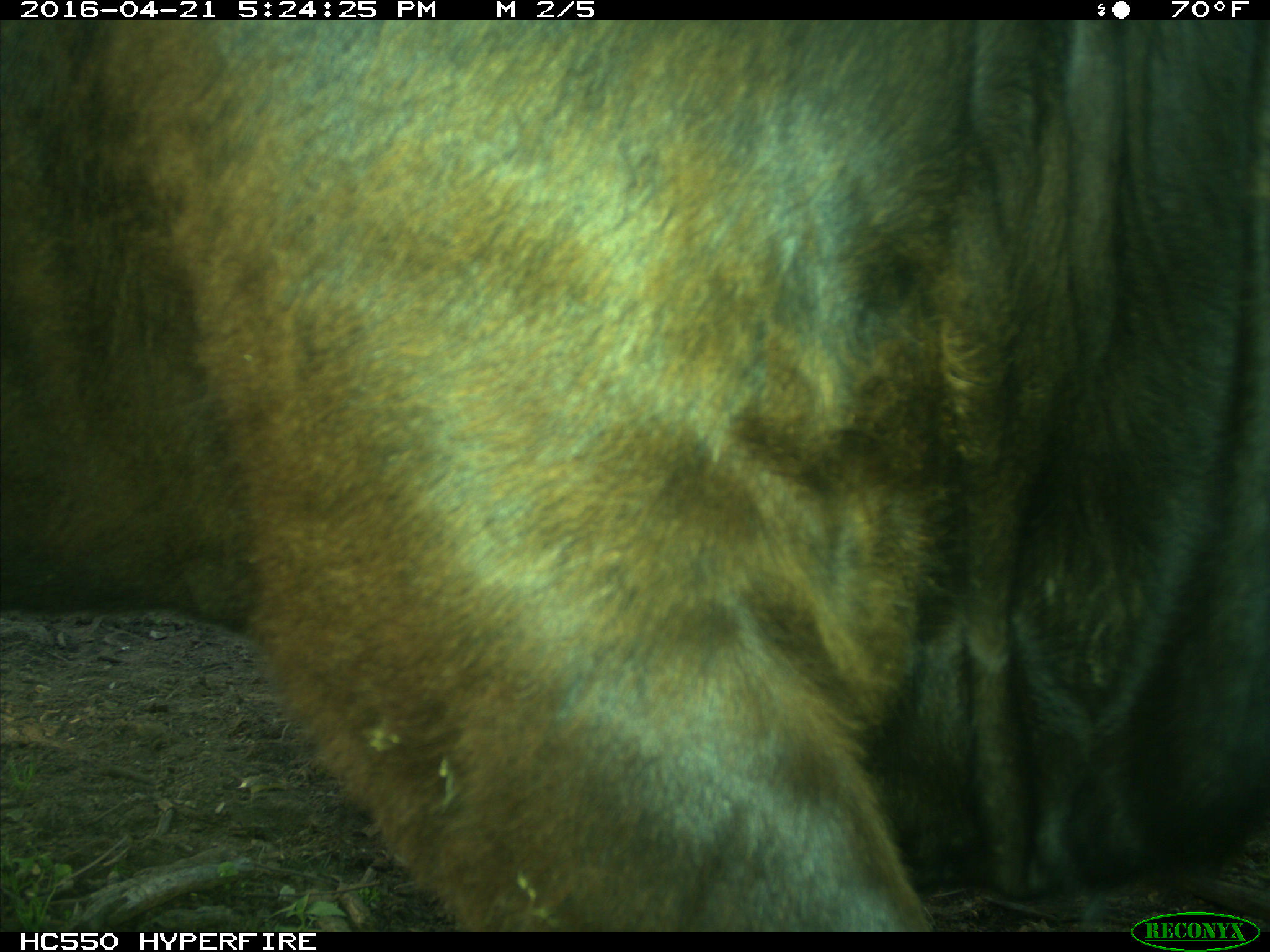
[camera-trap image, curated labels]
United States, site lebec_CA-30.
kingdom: Animalia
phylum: Chordata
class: Mammalia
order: Artiodactyla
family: Bovidae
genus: Bos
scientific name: Bos taurus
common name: domestic cow